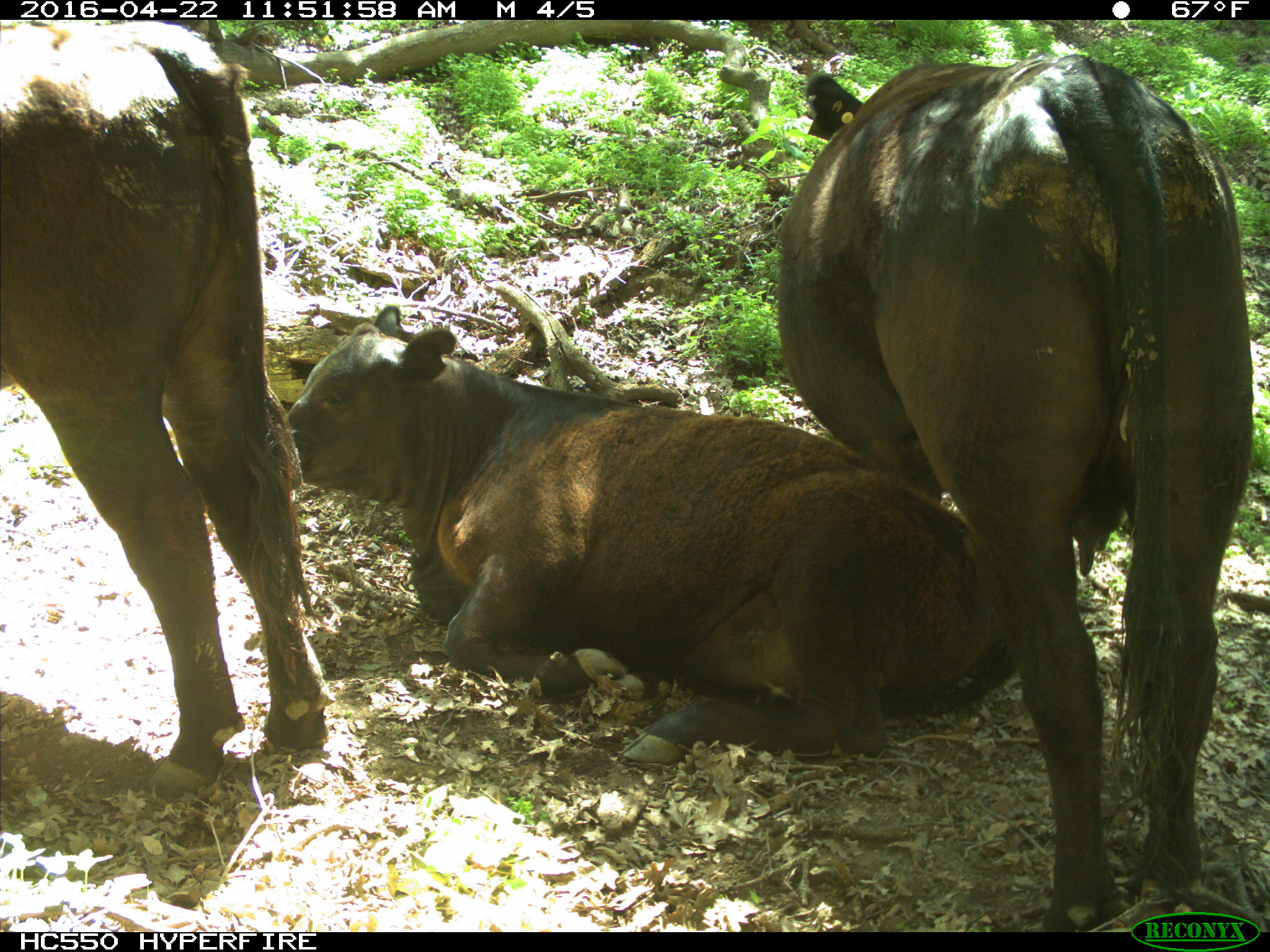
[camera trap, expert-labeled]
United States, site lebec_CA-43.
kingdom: Animalia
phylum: Chordata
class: Mammalia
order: Artiodactyla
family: Bovidae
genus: Bos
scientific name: Bos taurus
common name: domestic cow